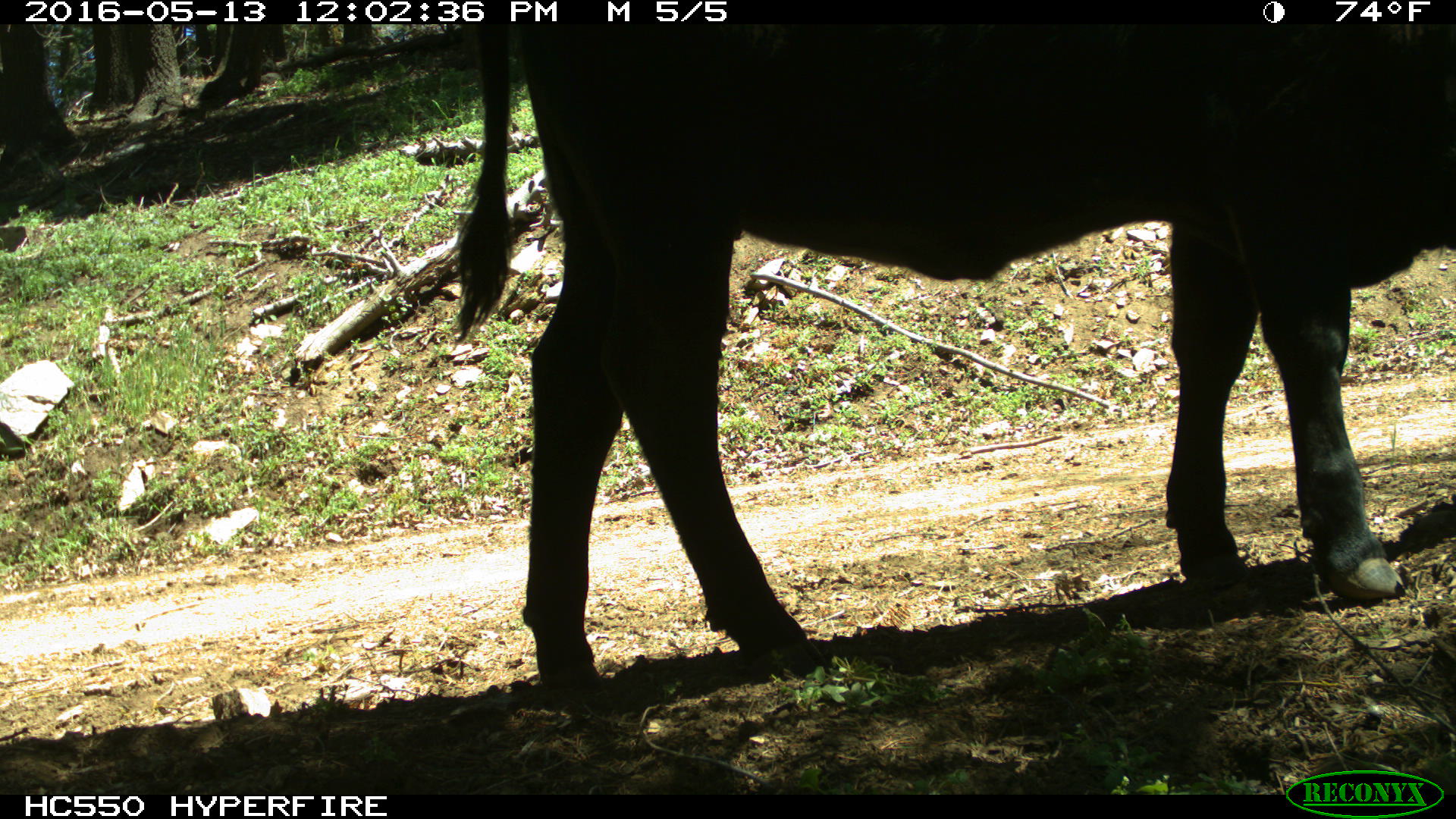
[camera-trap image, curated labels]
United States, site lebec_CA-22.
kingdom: Animalia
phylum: Chordata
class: Mammalia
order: Artiodactyla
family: Bovidae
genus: Bos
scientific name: Bos taurus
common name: domestic cow